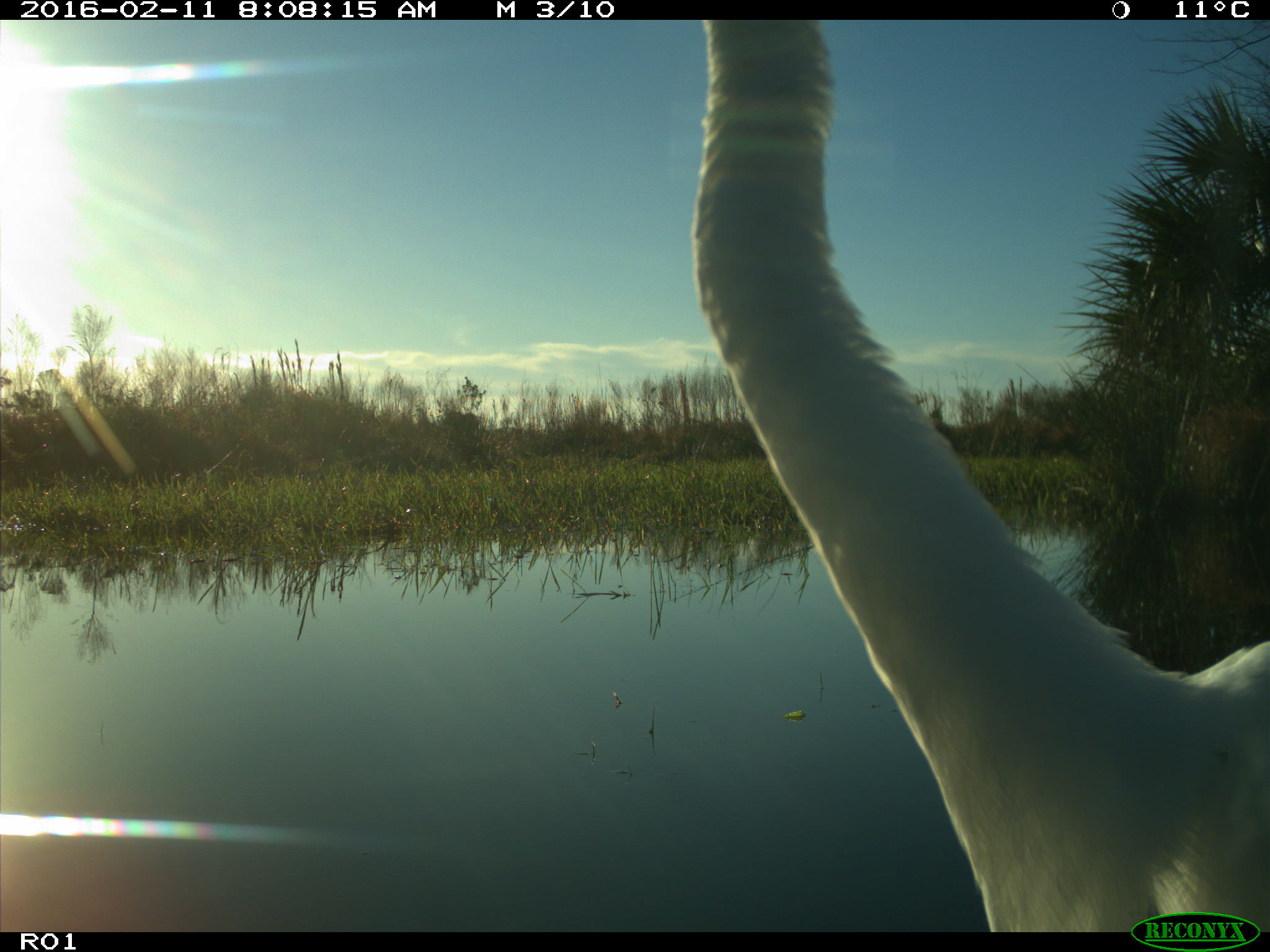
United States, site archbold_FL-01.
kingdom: Animalia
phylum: Chordata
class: Aves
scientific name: Aves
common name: birds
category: unidentified bird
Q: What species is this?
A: Unidentified bird (birds) (Aves).